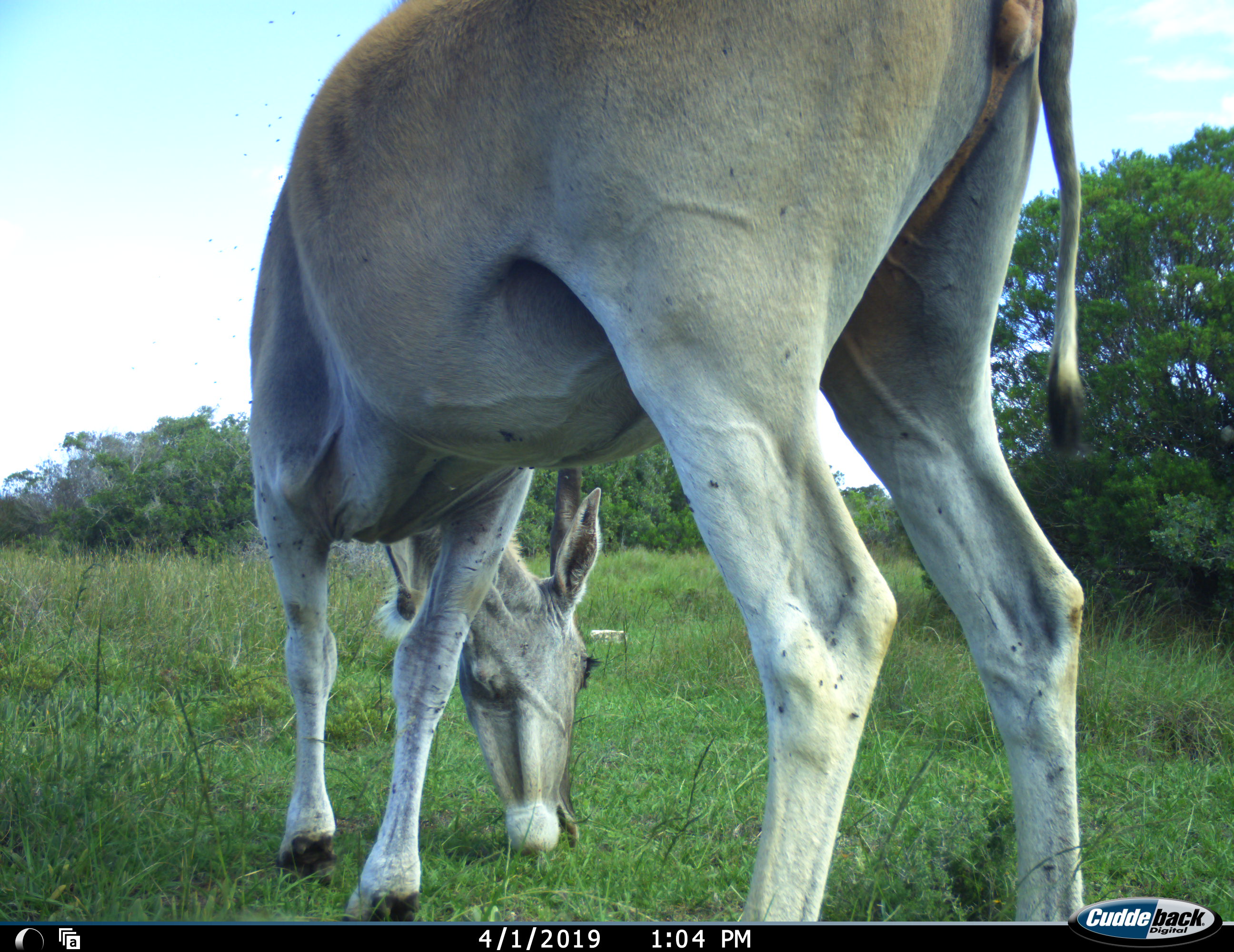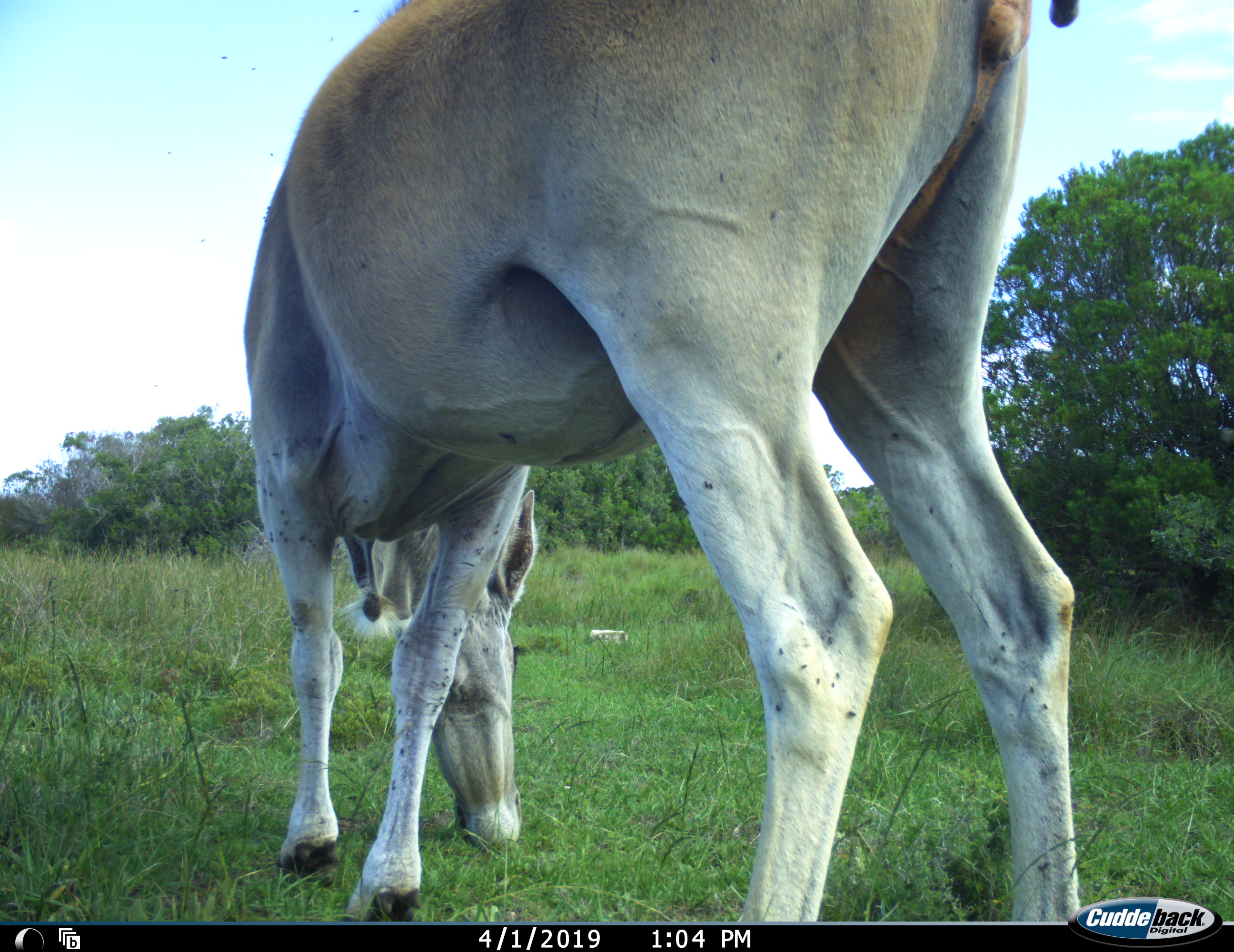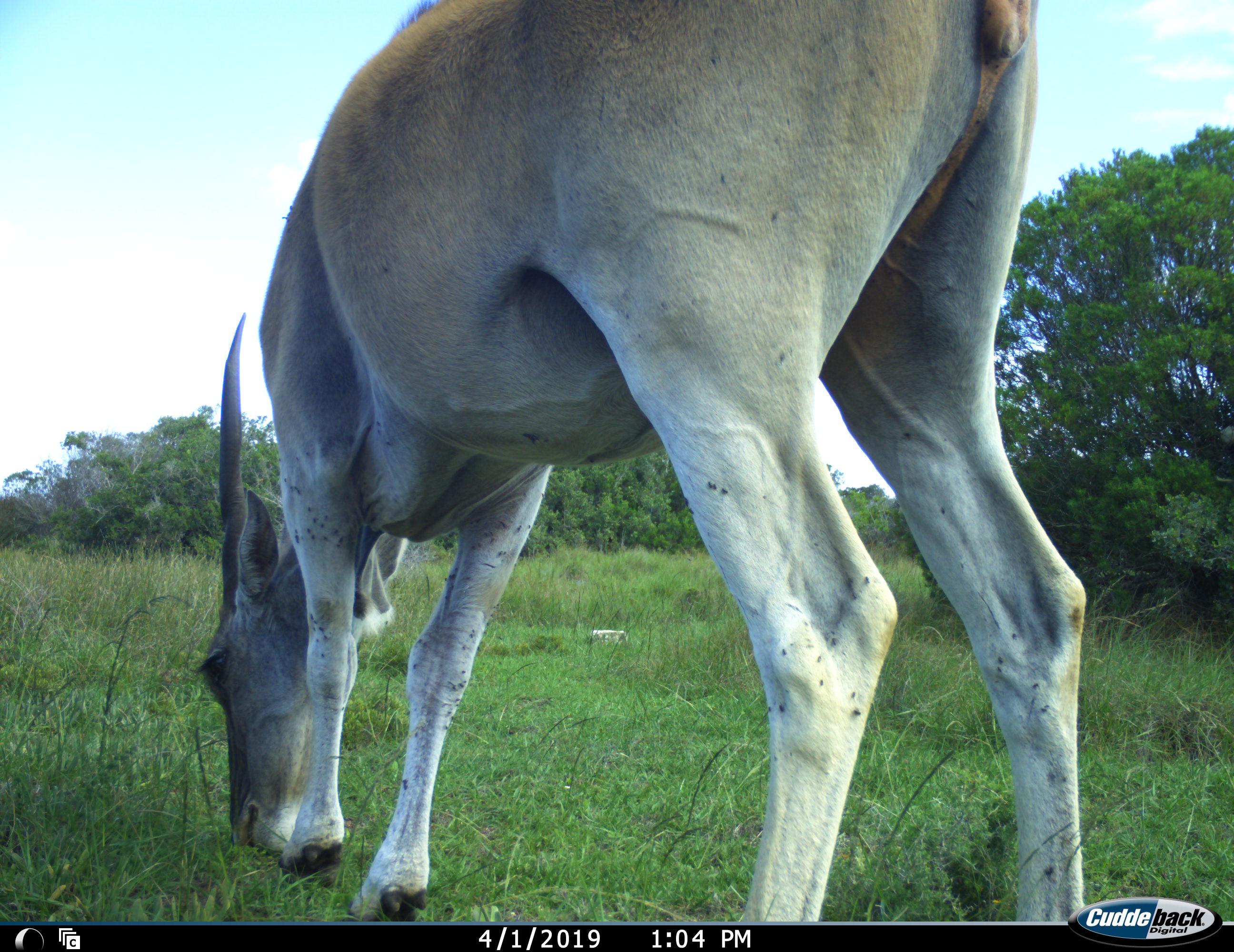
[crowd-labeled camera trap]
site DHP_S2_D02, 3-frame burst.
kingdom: Animalia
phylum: Chordata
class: Mammalia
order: Artiodactyla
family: Bovidae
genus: Tragelaphus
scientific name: Tragelaphus oryx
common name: eland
Eland (Tragelaphus oryx), count 1. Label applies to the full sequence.